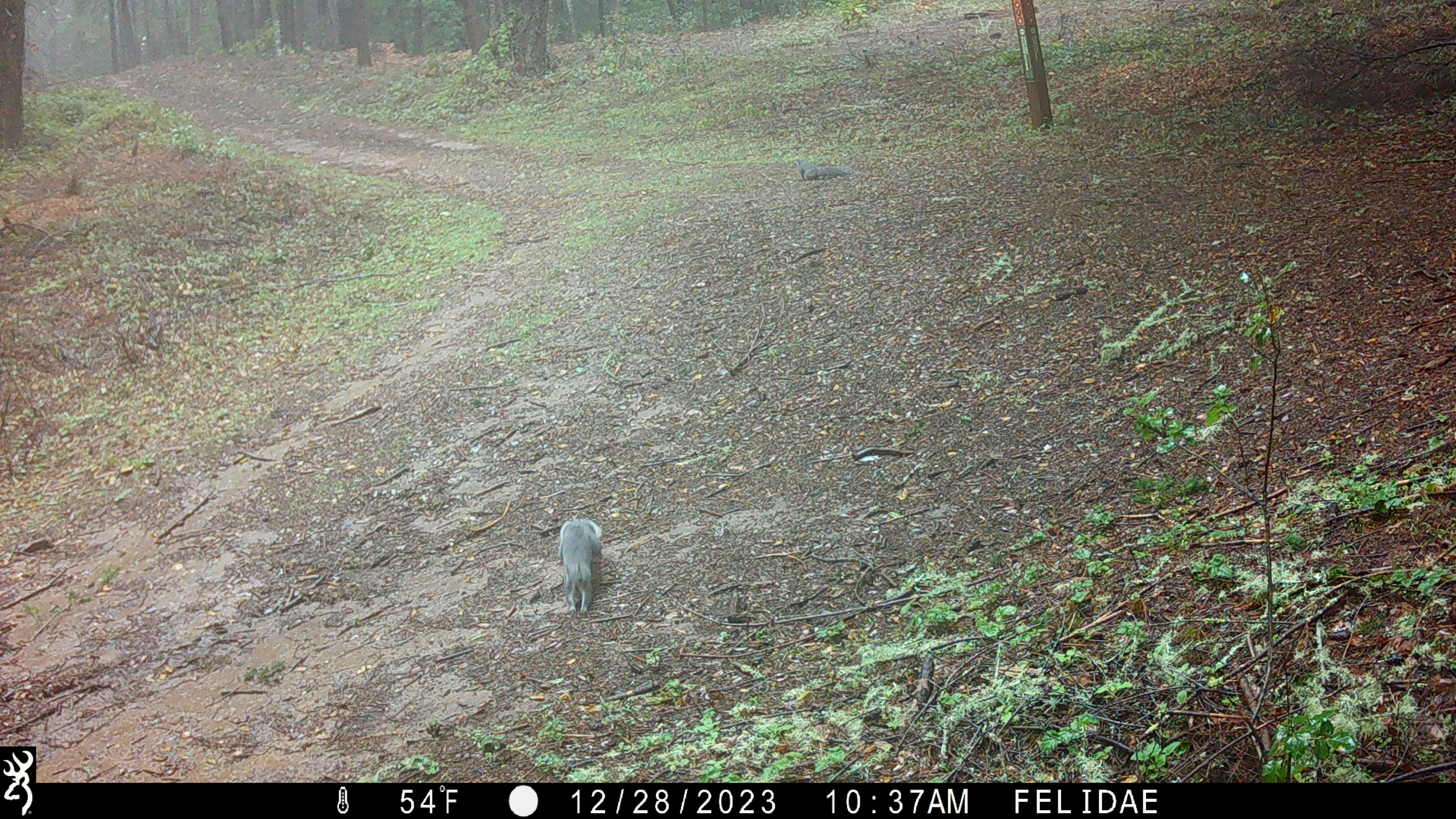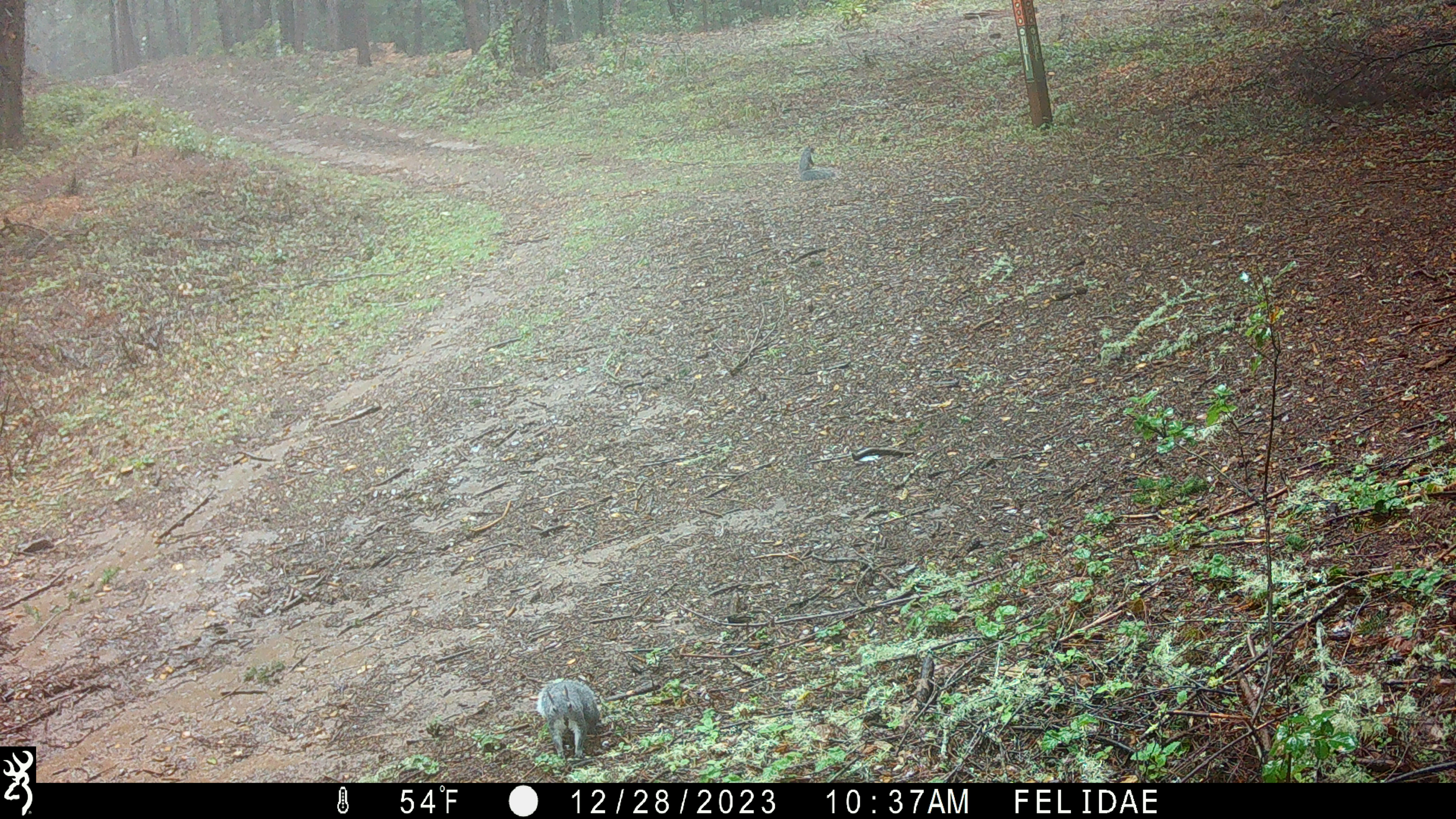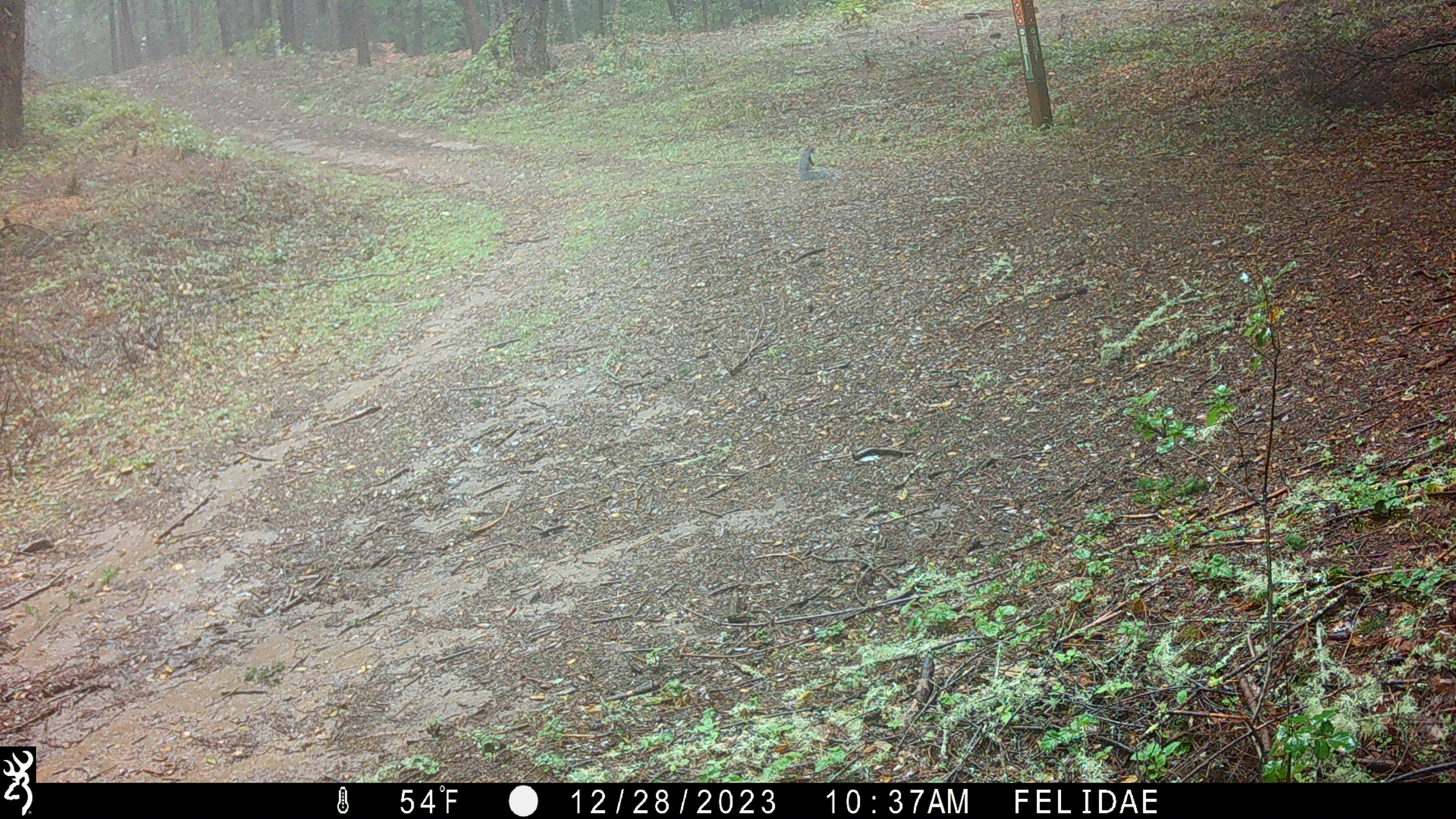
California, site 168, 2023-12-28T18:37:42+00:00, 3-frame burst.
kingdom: Animalia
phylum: Chordata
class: Mammalia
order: Rodentia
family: Sciuridae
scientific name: Sciuridae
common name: squirrel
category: unknown squirrel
Unknown squirrel (squirrel) (Sciuridae).